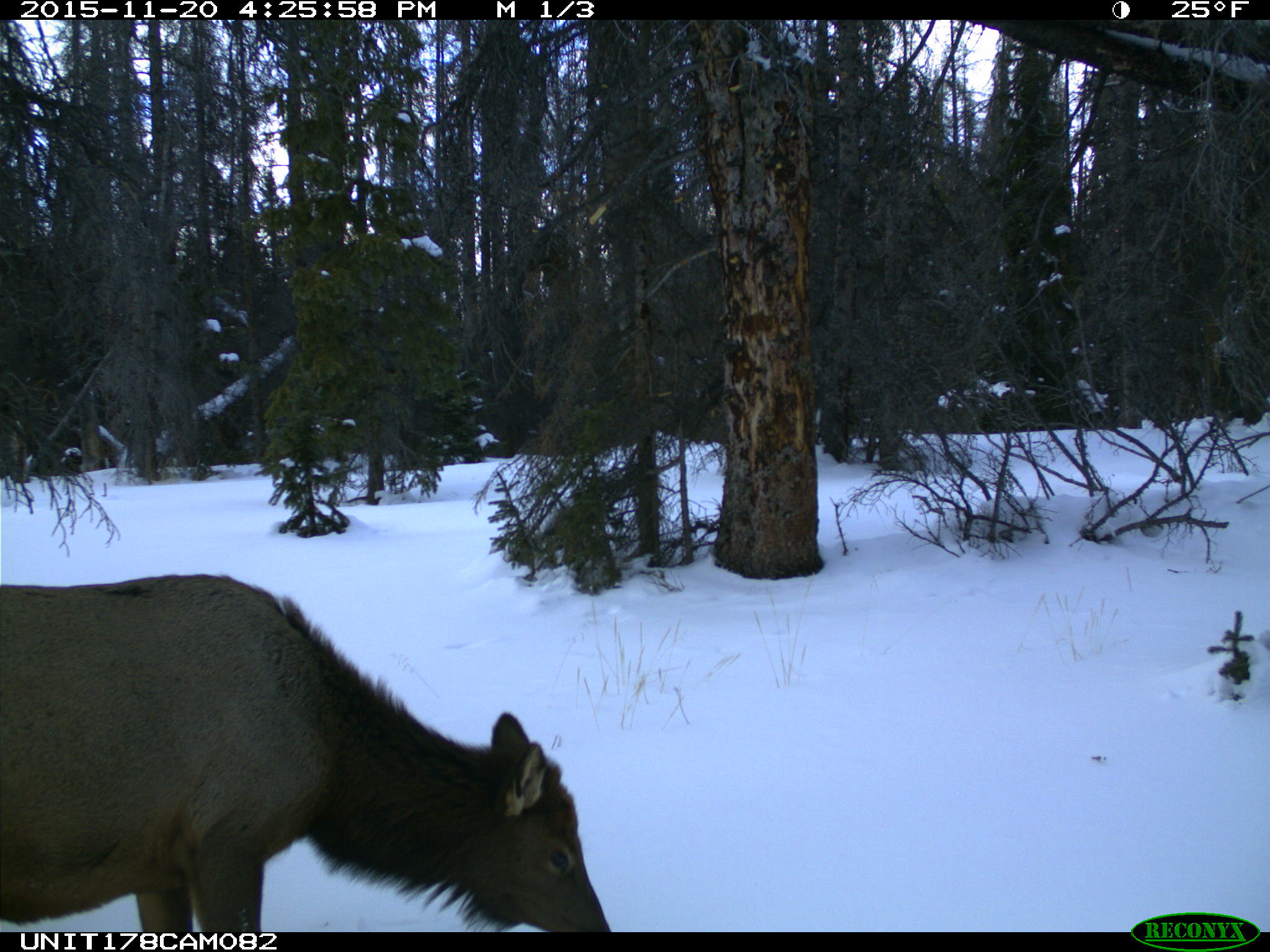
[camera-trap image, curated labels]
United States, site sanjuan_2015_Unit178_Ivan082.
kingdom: Animalia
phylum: Chordata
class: Mammalia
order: Artiodactyla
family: Cervidae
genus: Cervus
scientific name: Cervus elaphus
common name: red deer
Cervus elaphus (red deer).